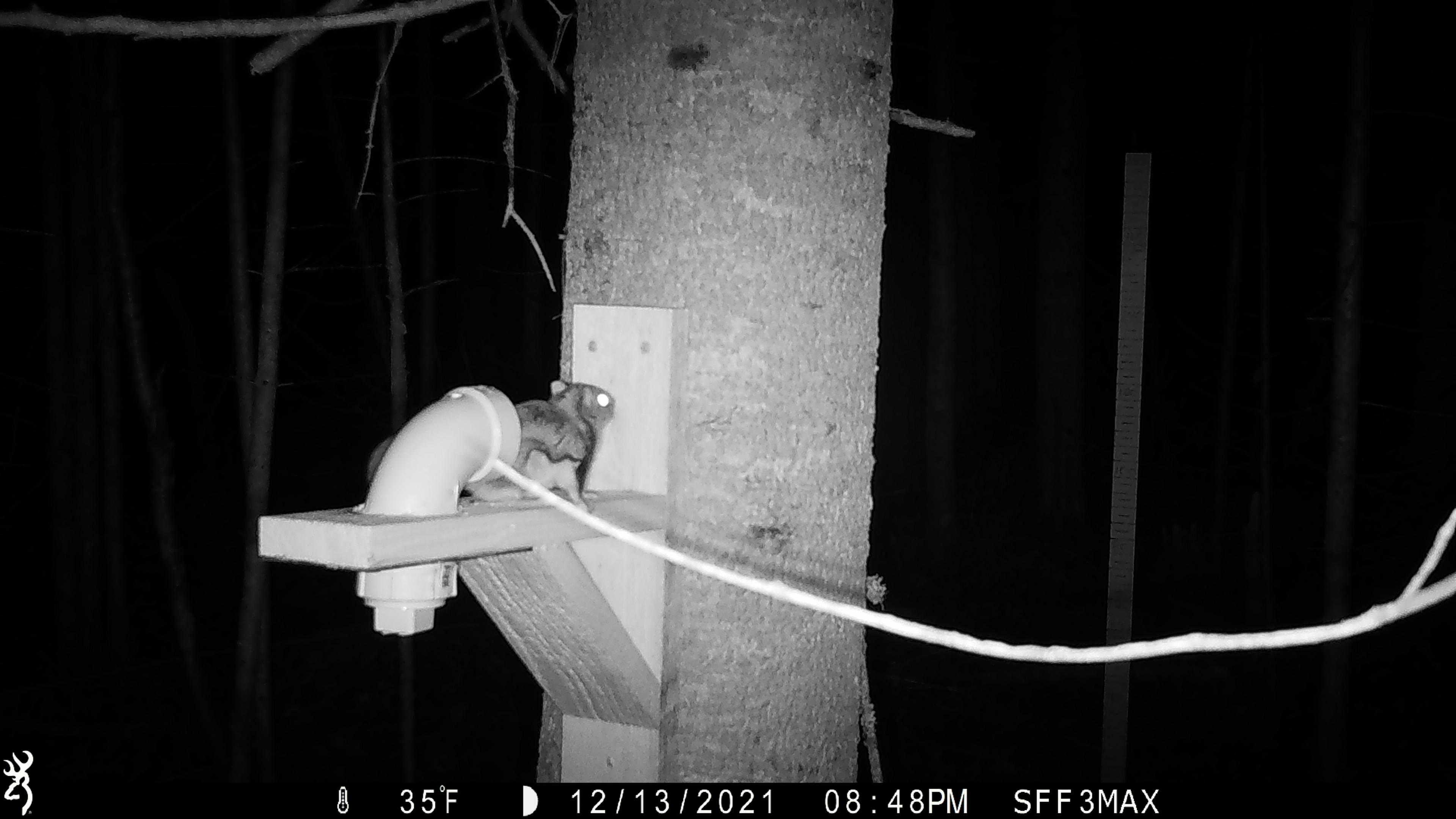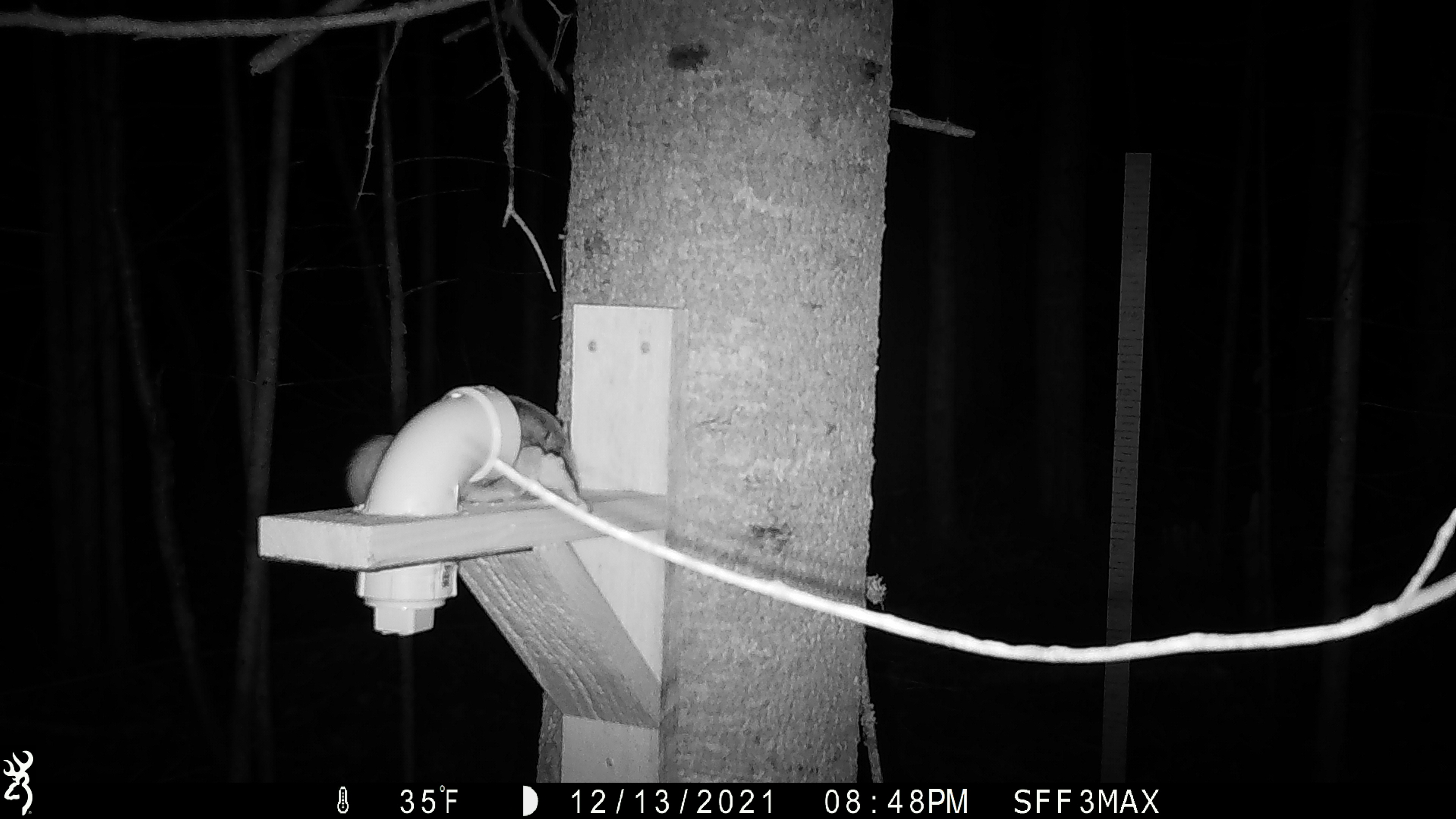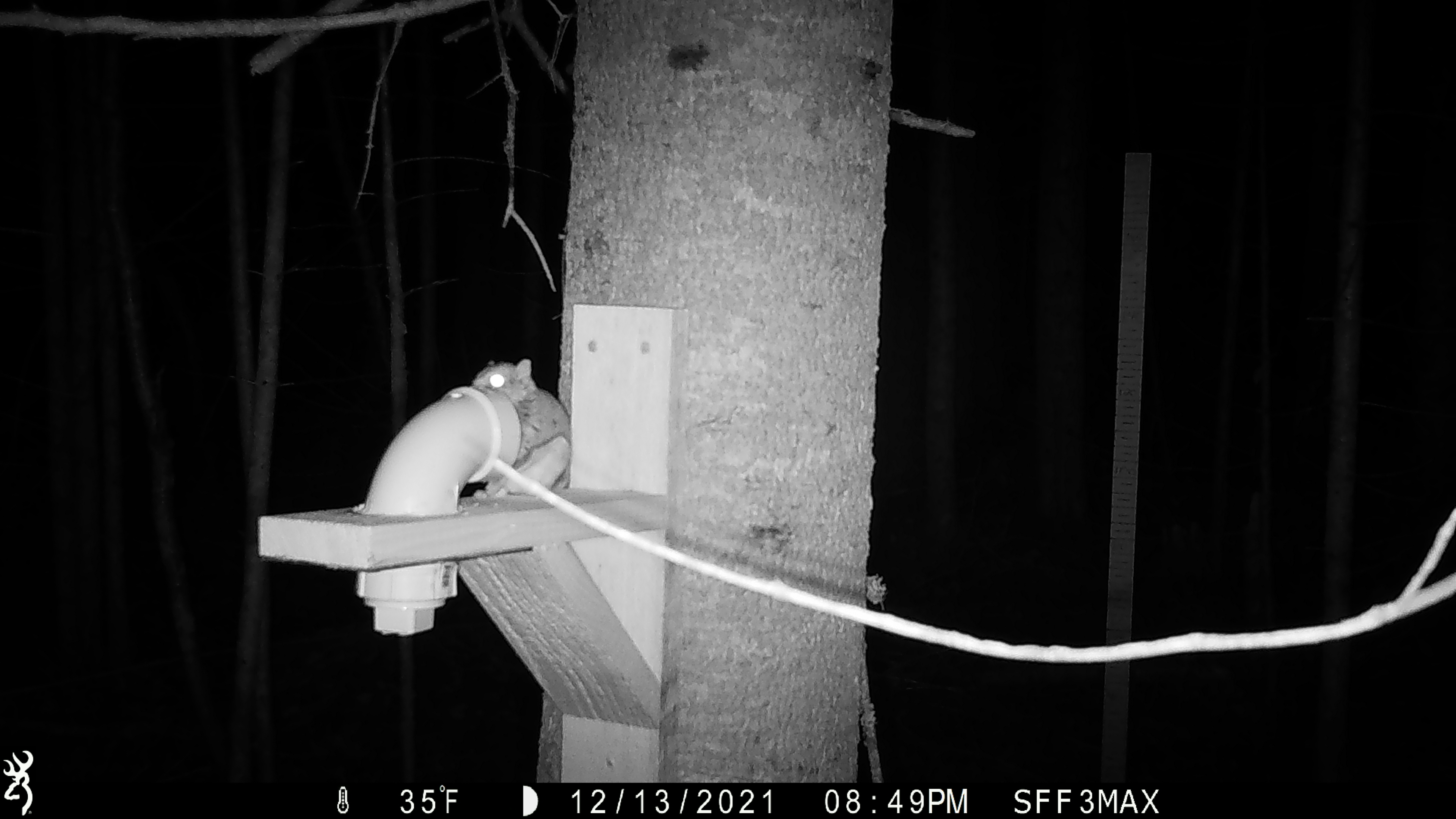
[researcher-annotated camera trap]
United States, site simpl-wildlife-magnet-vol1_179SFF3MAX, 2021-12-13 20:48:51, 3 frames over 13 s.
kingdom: Animalia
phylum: Chordata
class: Mammalia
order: Rodentia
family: Sciuridae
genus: Glaucomys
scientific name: Glaucomys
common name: flying squirrel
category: flying squirrel sp.